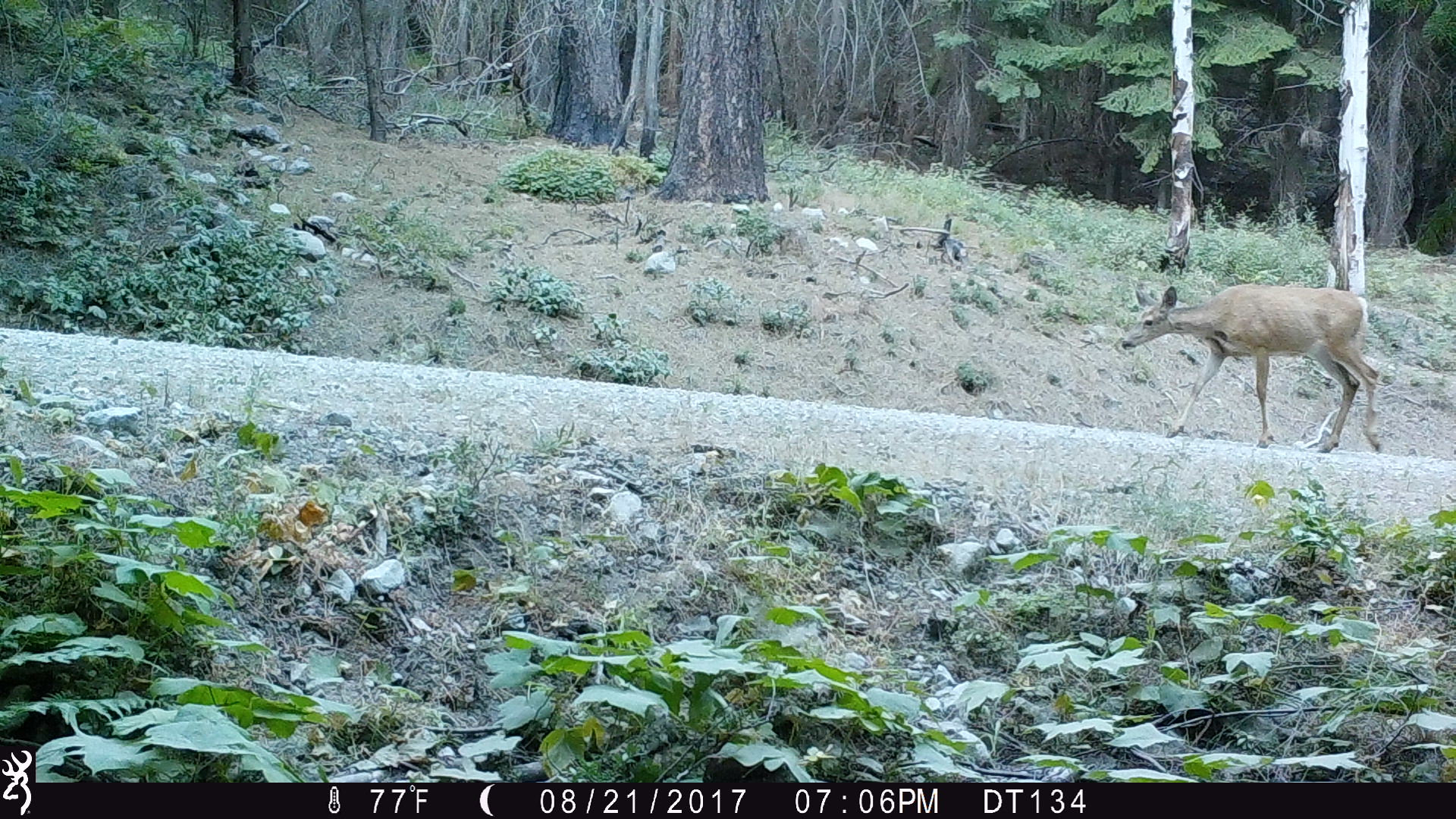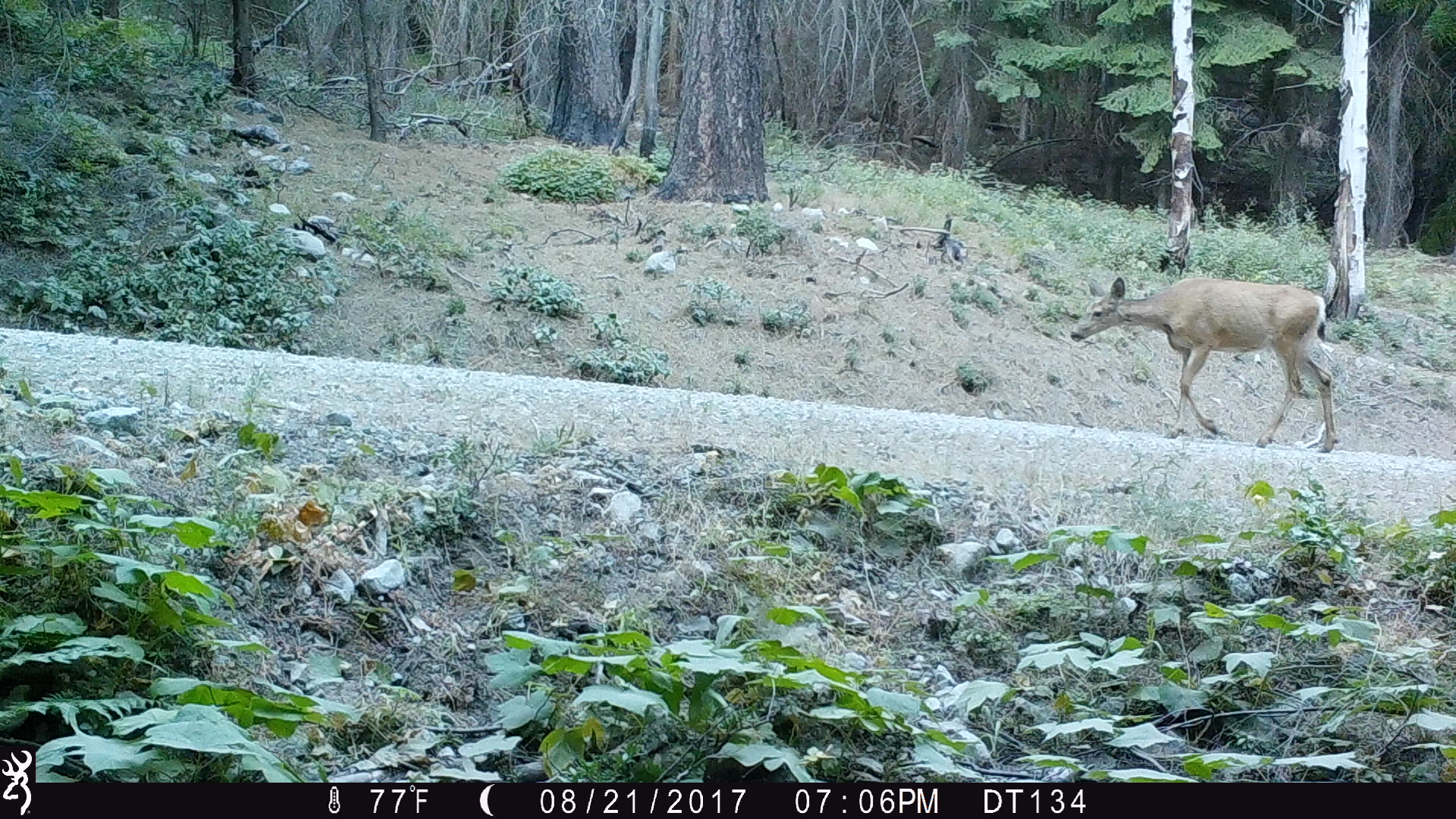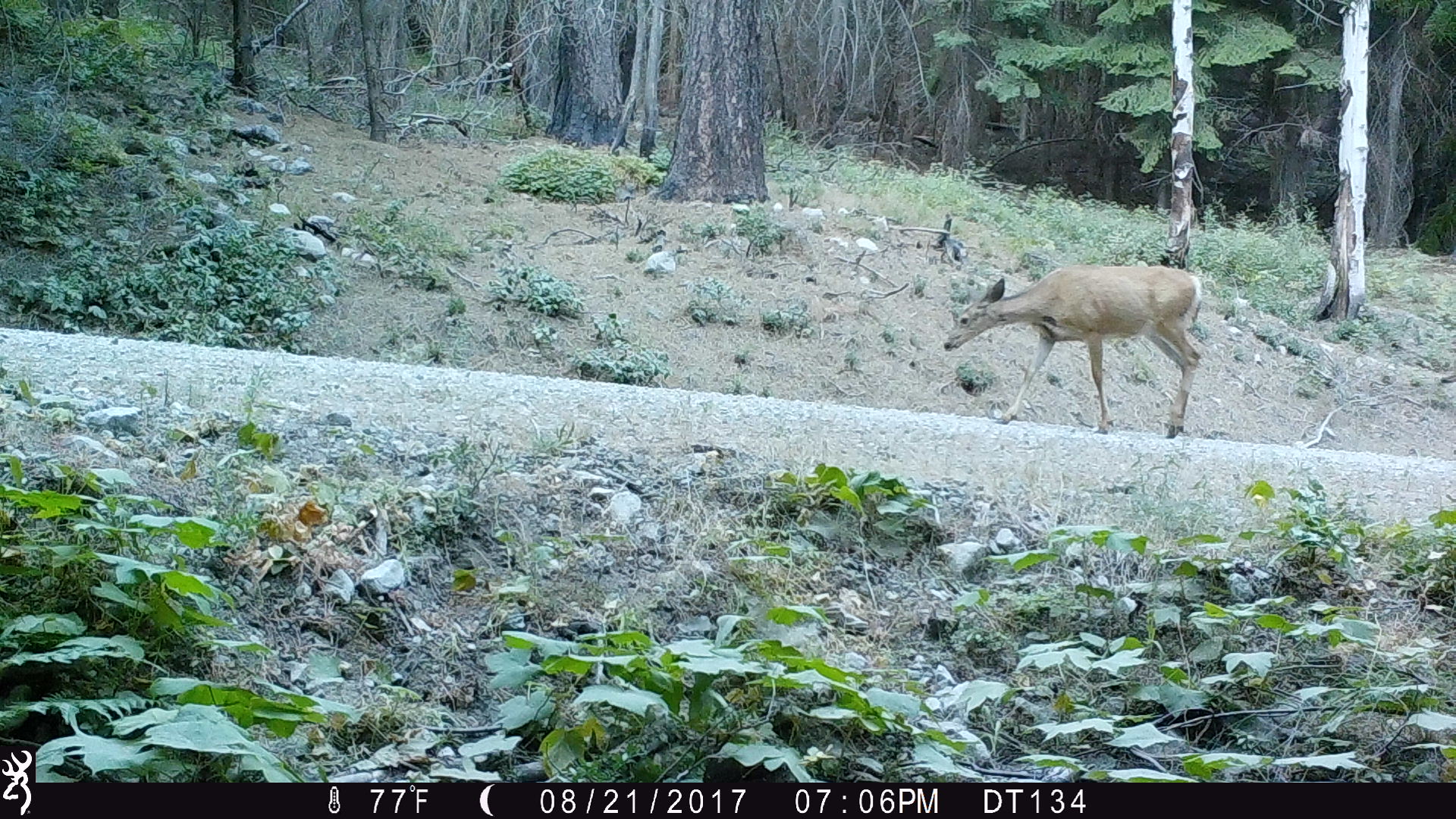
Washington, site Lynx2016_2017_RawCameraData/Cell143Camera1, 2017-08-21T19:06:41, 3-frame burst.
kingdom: Animalia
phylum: Chordata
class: Mammalia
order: Artiodactyla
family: Cervidae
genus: Odocoileus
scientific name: Odocoileus hemionus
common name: mule deer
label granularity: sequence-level